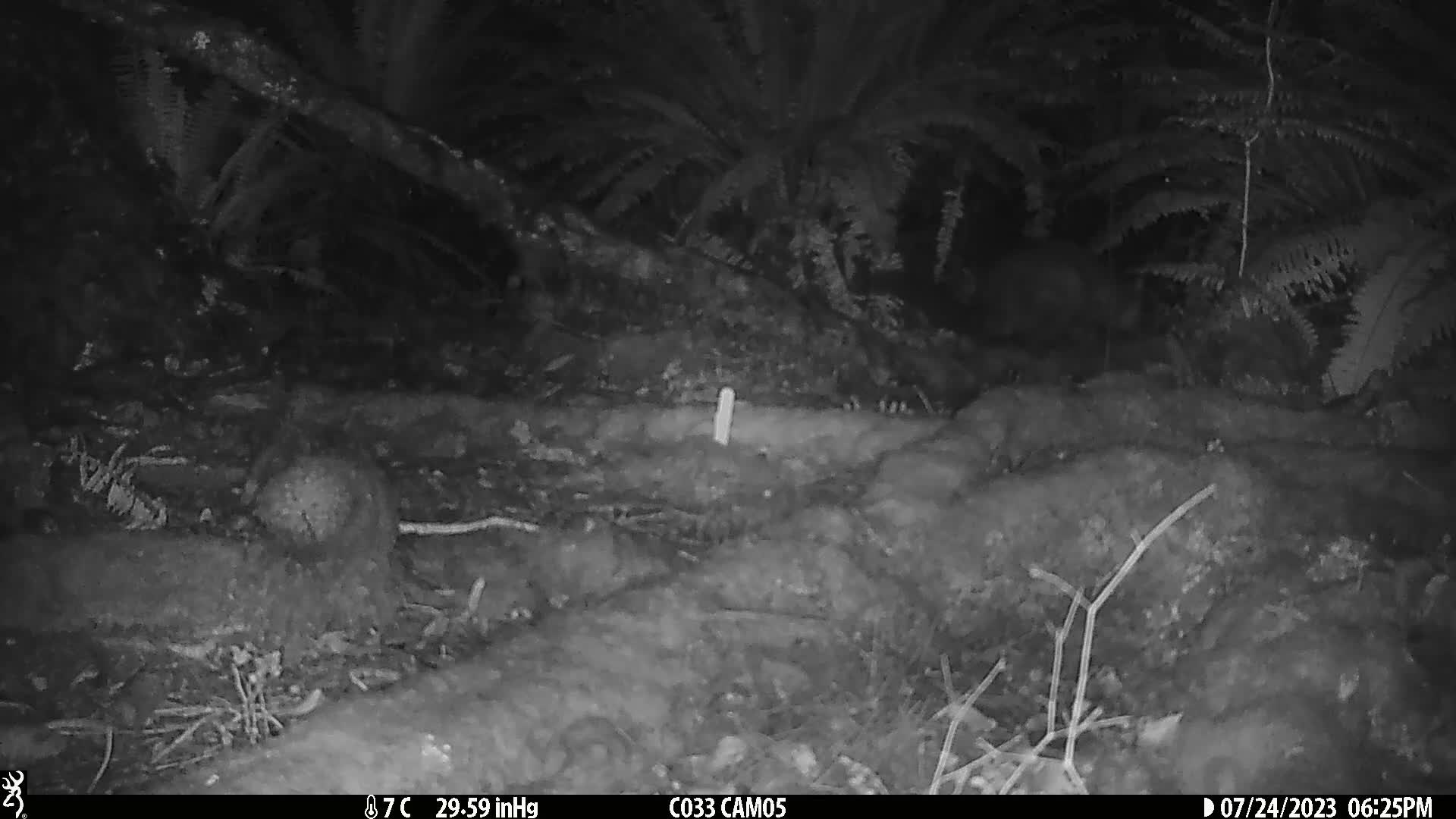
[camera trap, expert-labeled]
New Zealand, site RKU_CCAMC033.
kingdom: Animalia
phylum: Chordata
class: Mammalia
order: Diprotodontia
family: Phalangeridae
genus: Trichosurus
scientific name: Trichosurus vulpecula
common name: common brushtail possum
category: possum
Possum (common brushtail possum) (Trichosurus vulpecula).